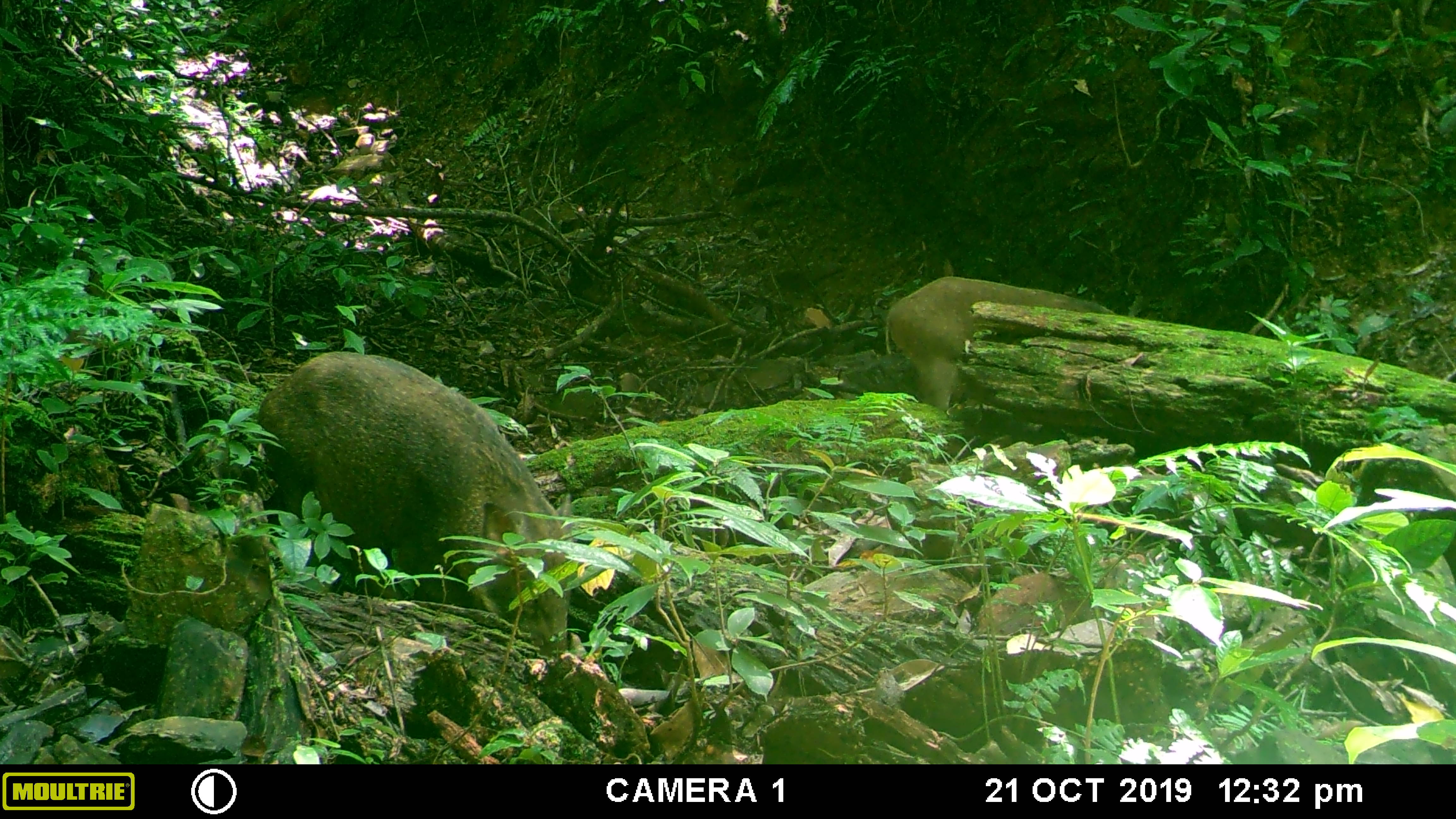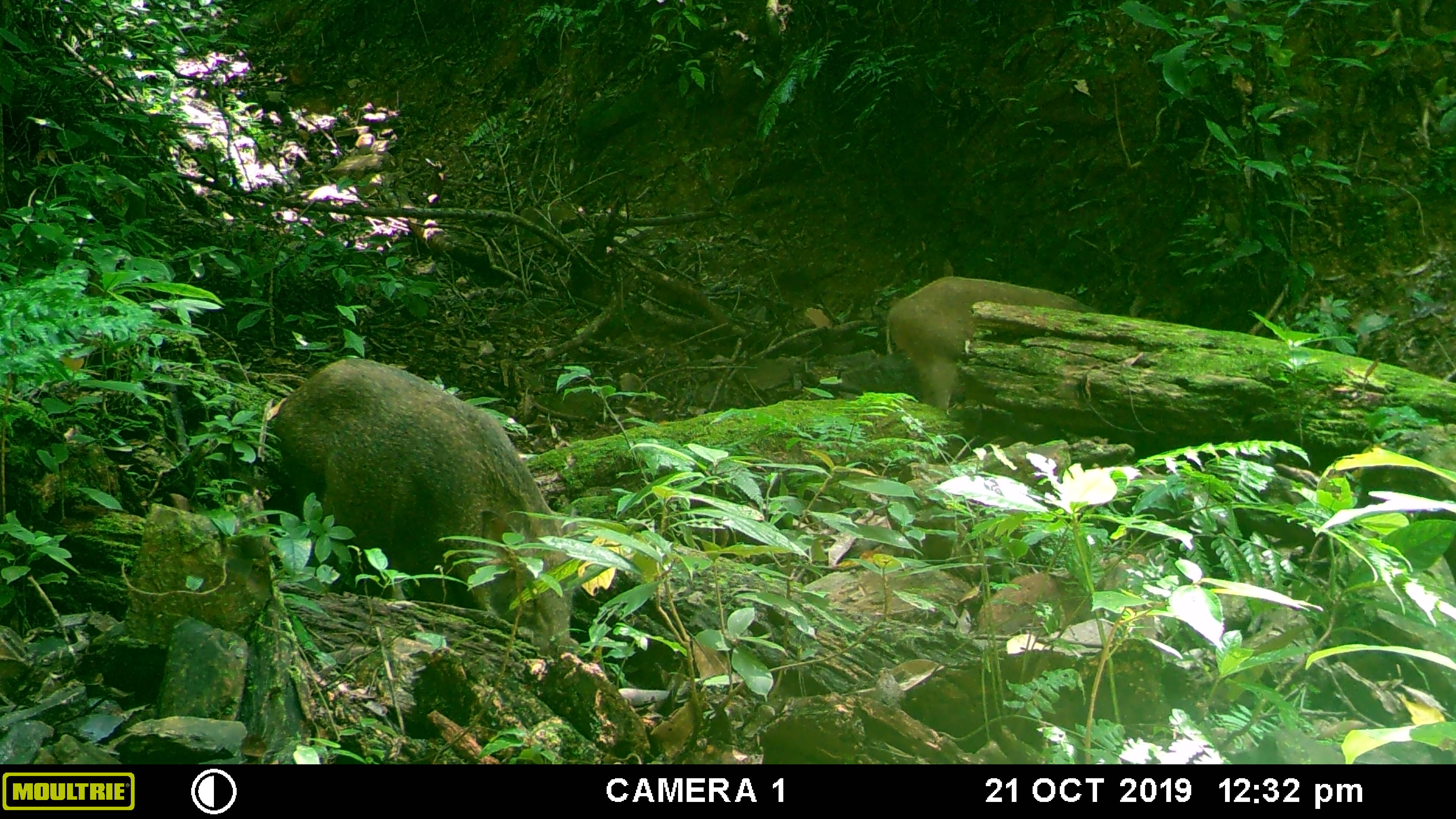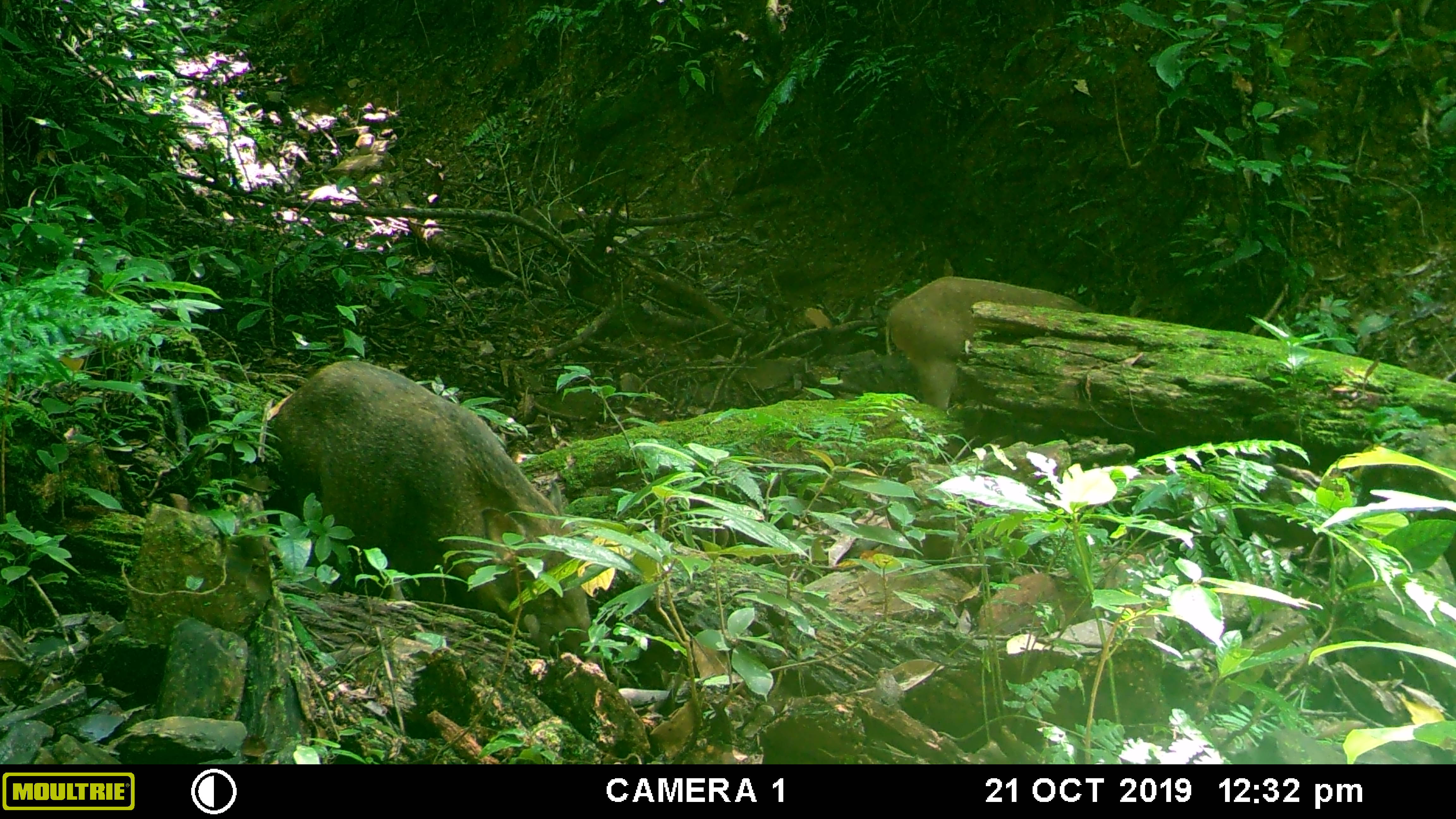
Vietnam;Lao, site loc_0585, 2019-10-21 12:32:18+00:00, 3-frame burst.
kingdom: Animalia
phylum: Chordata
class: Mammalia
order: Artiodactyla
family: Suidae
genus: Sus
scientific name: Sus scrofa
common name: eurasian wild pig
Eurasian wild pig (Sus scrofa). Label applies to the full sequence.